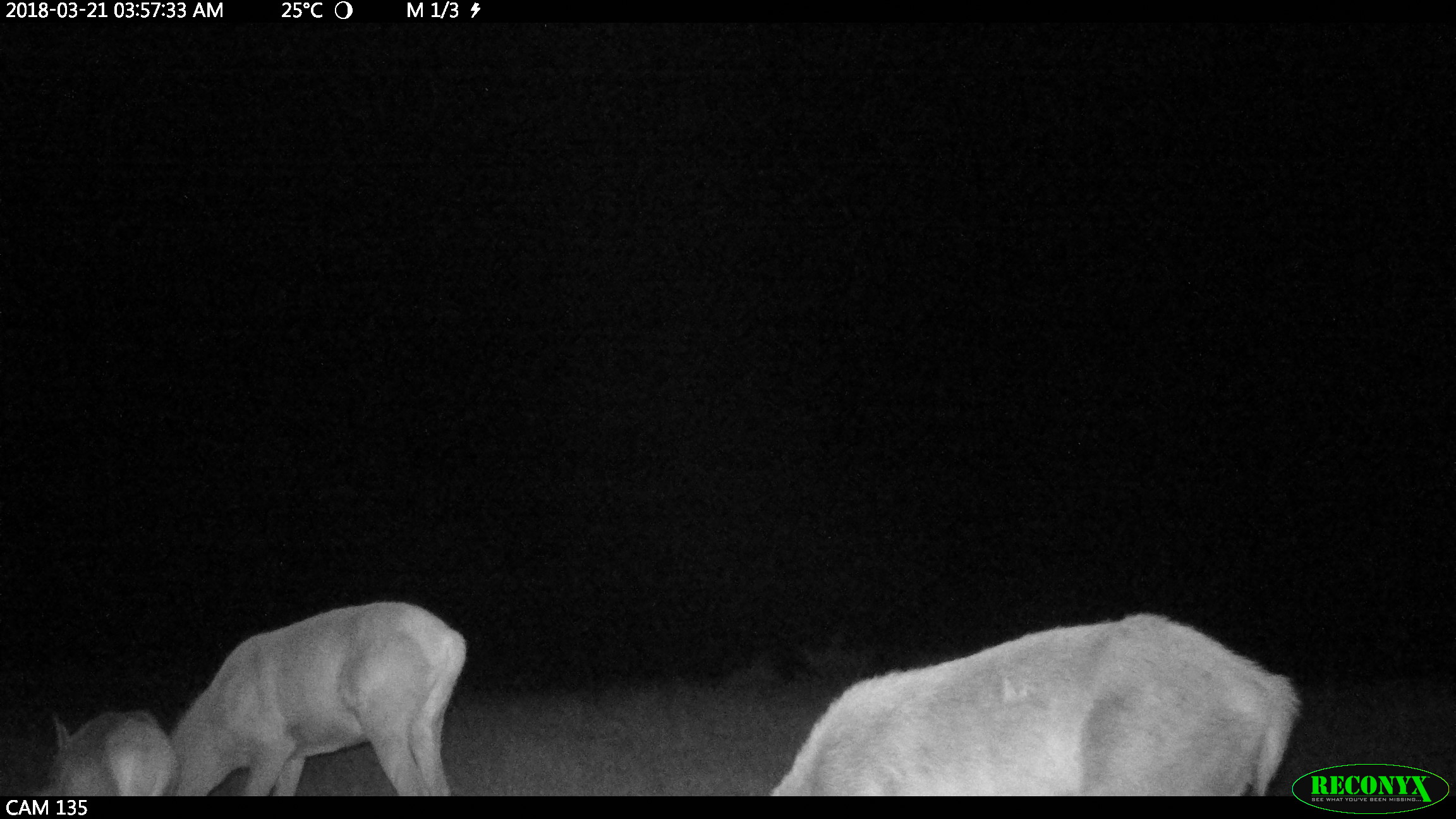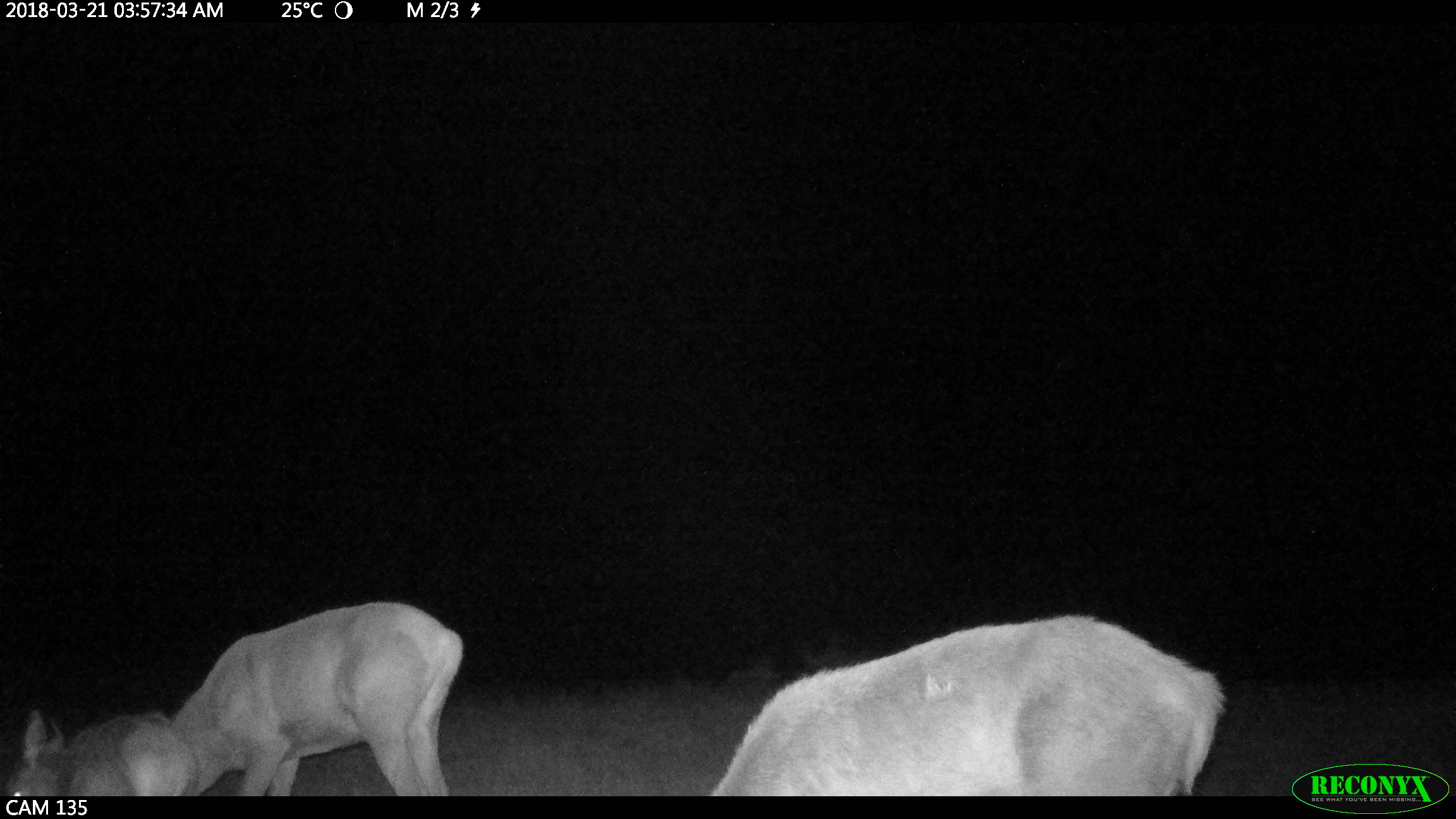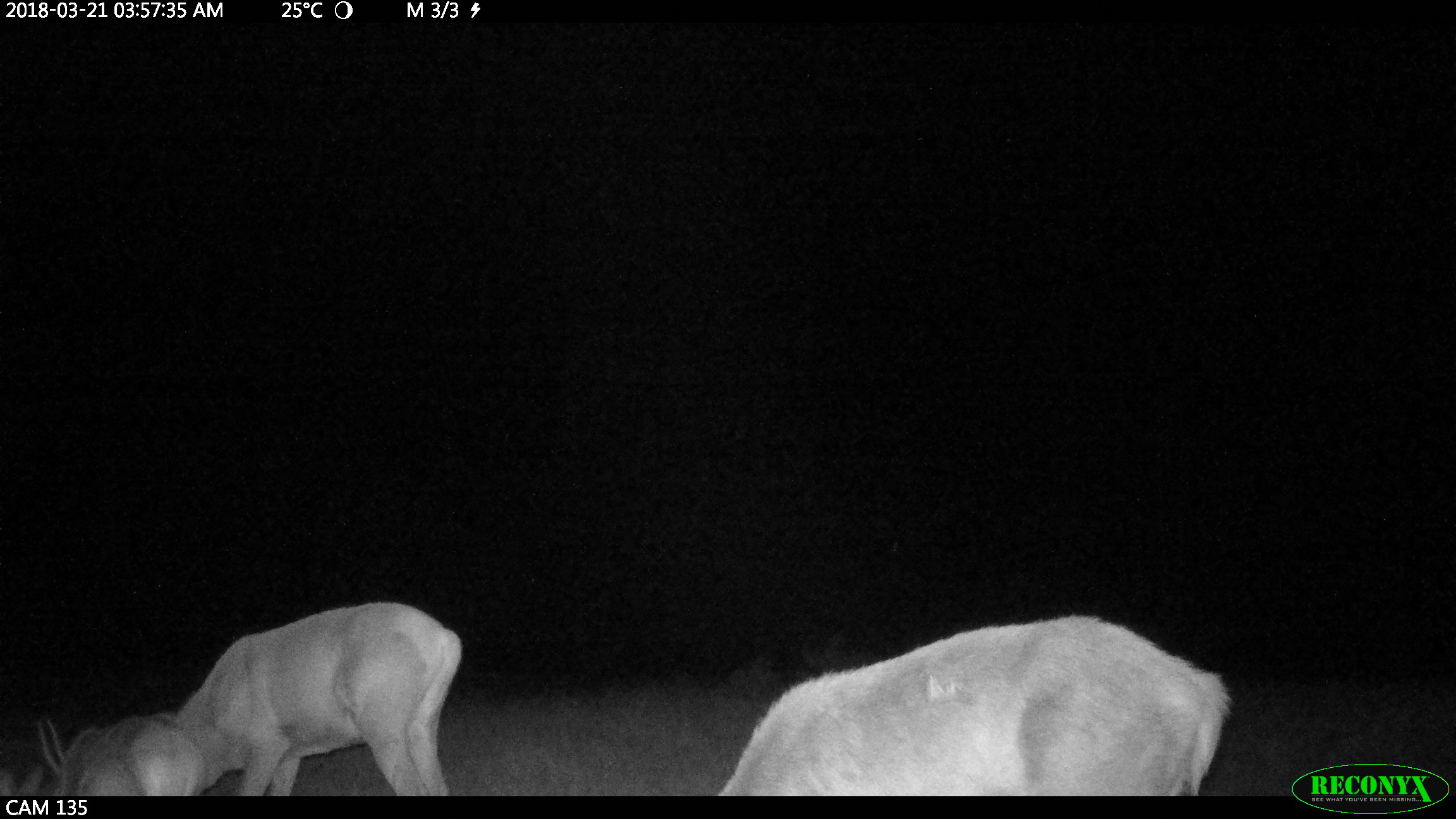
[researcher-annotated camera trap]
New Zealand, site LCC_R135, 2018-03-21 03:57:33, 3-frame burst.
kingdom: Animalia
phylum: Chordata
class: Mammalia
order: Artiodactyla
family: Cervidae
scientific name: Cervidae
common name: deer